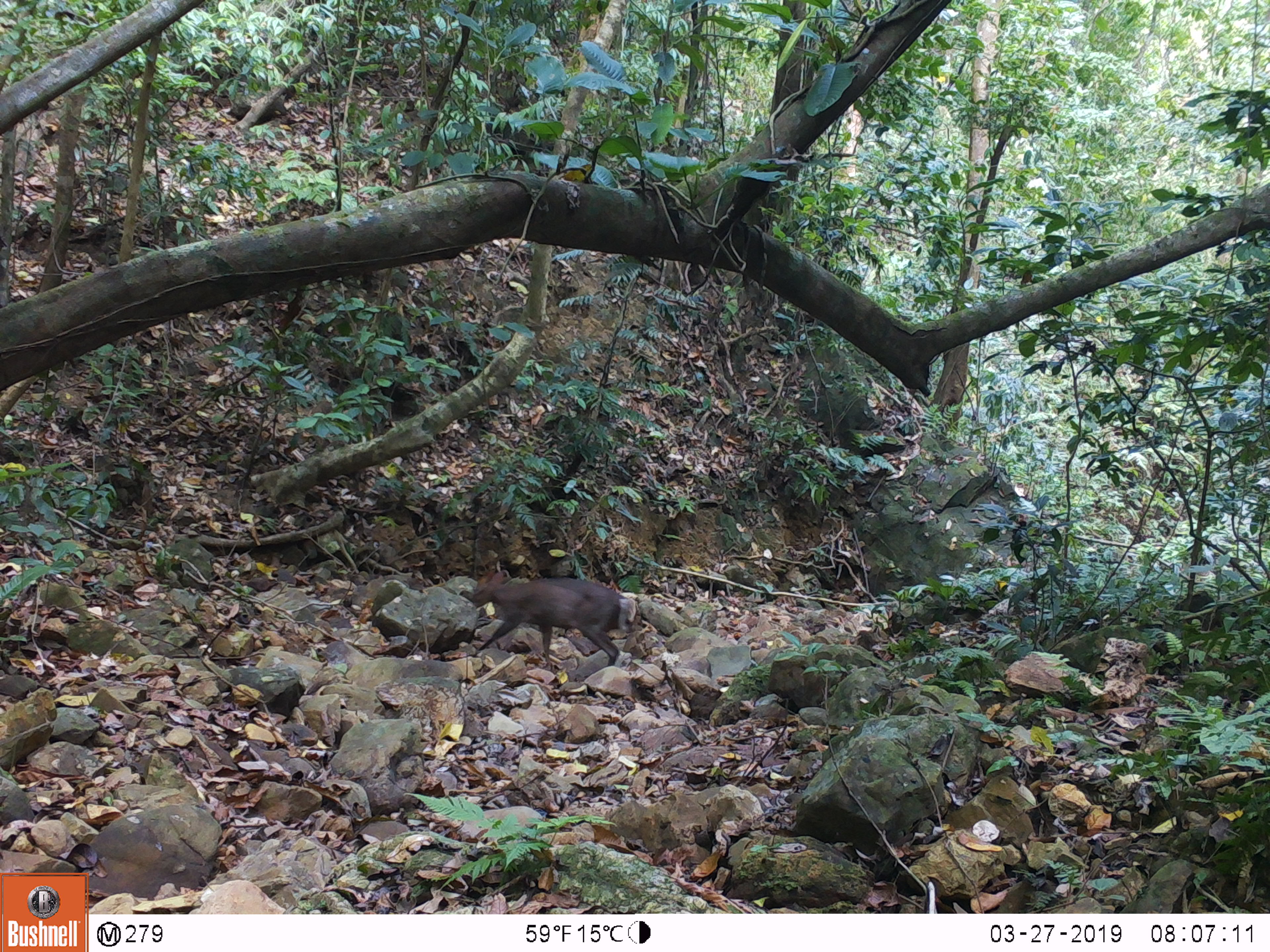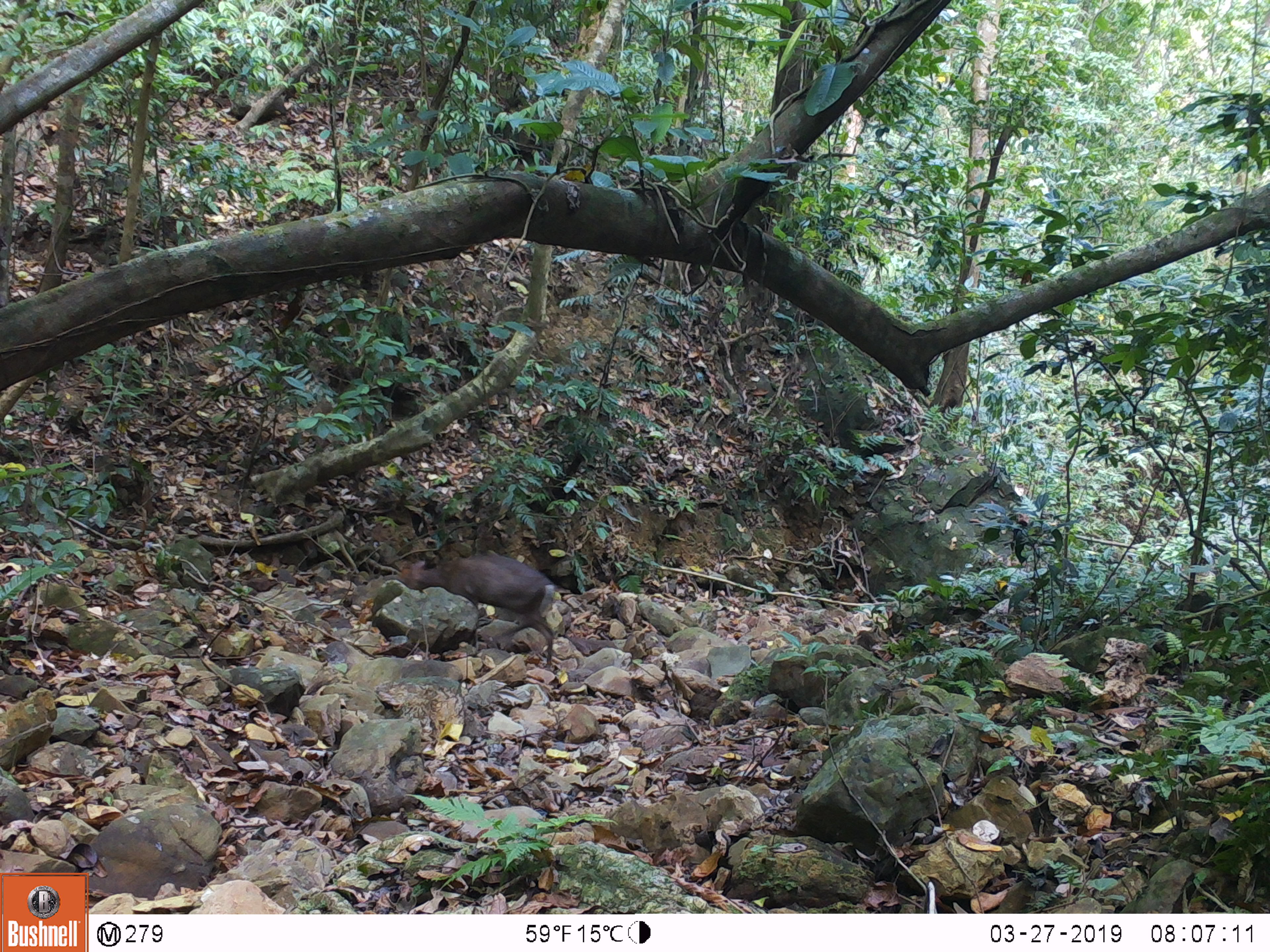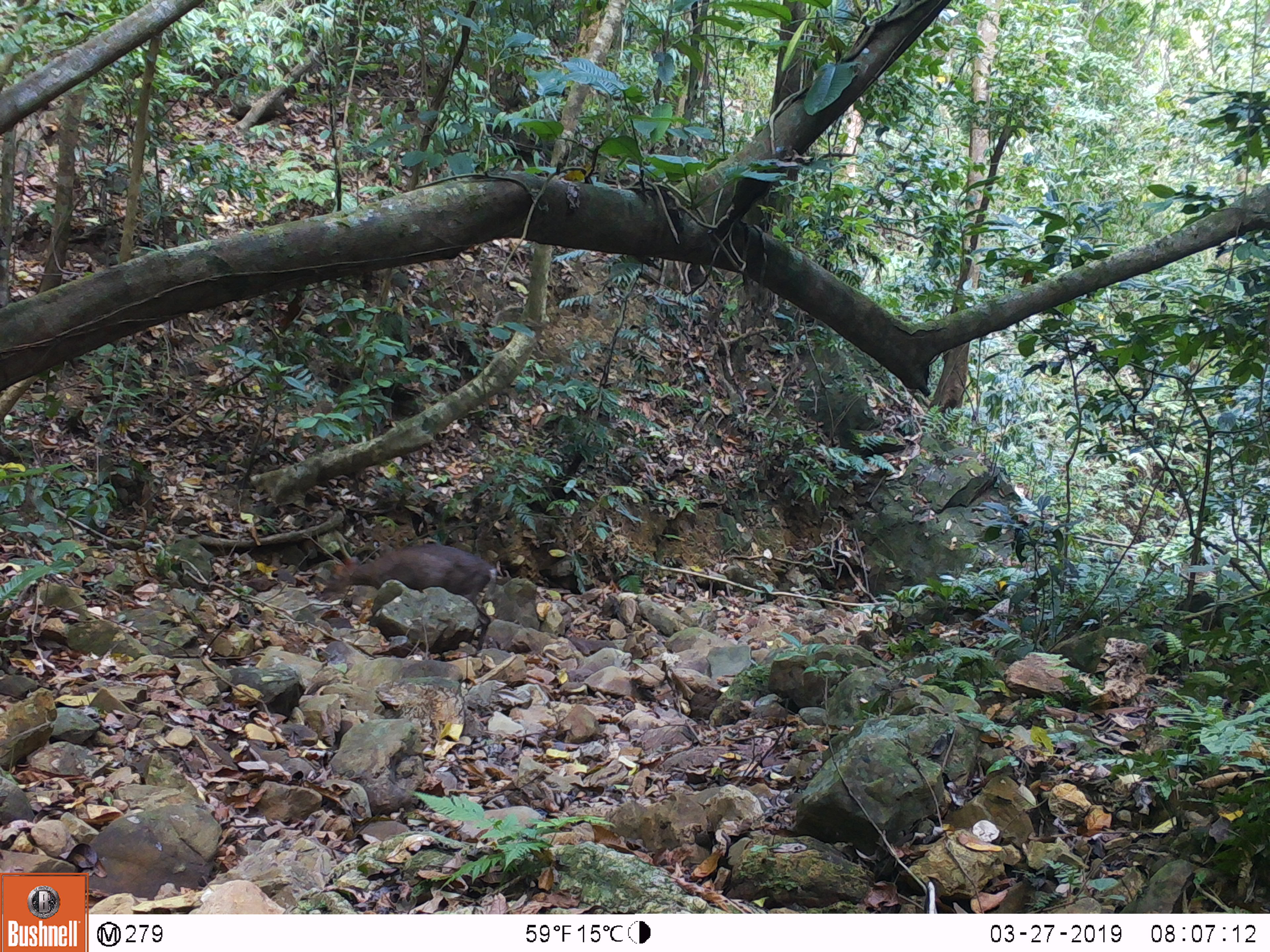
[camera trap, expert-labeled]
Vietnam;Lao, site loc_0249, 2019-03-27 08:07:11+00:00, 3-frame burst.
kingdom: Animalia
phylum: Chordata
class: Mammalia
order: Artiodactyla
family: Cervidae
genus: Muntiacus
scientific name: Muntiacus rooseveltorum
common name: roosevelt's muntjac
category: roosevelts muntjac group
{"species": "roosevelts muntjac group (roosevelt's muntjac) (Muntiacus rooseveltorum)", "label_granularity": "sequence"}